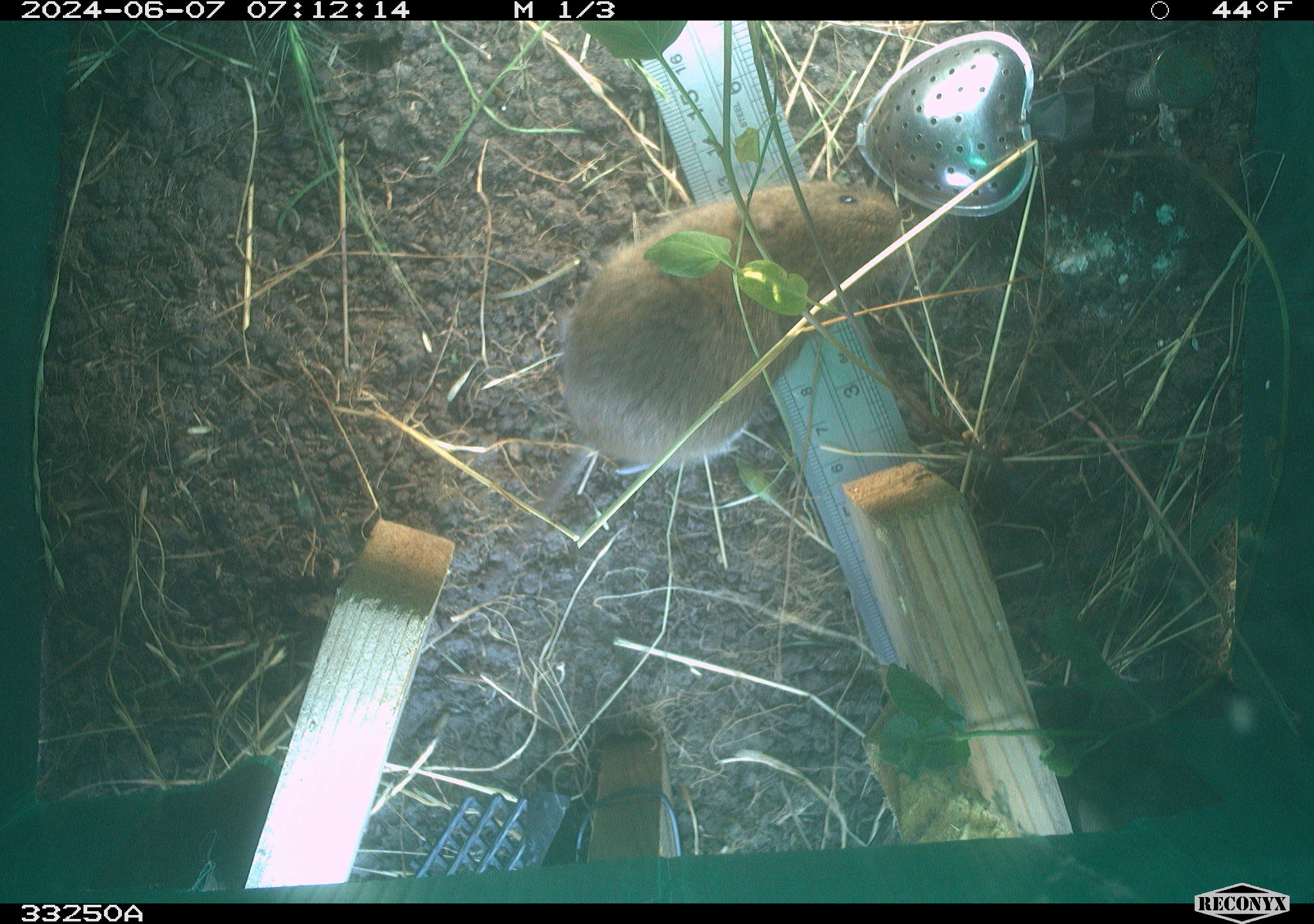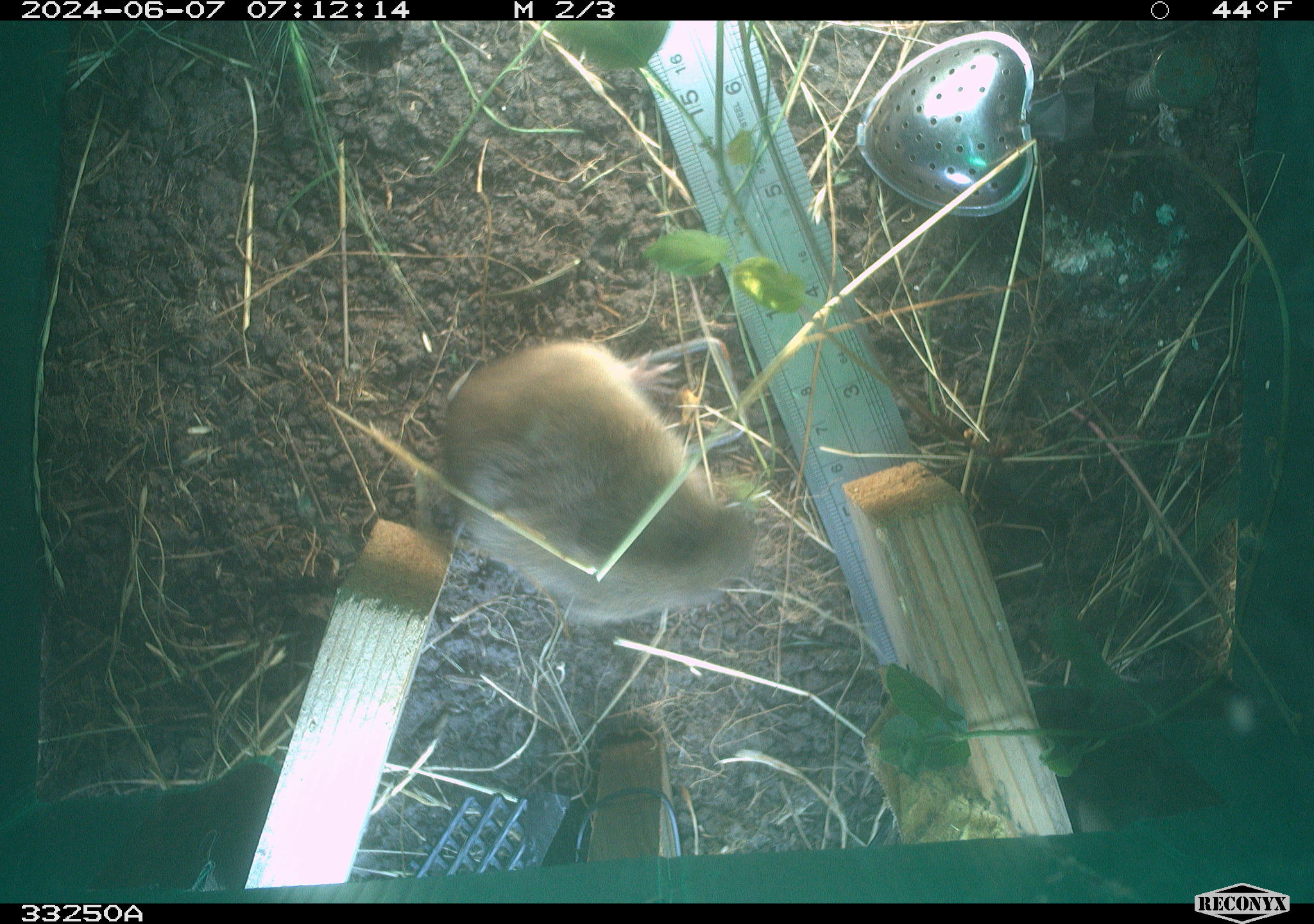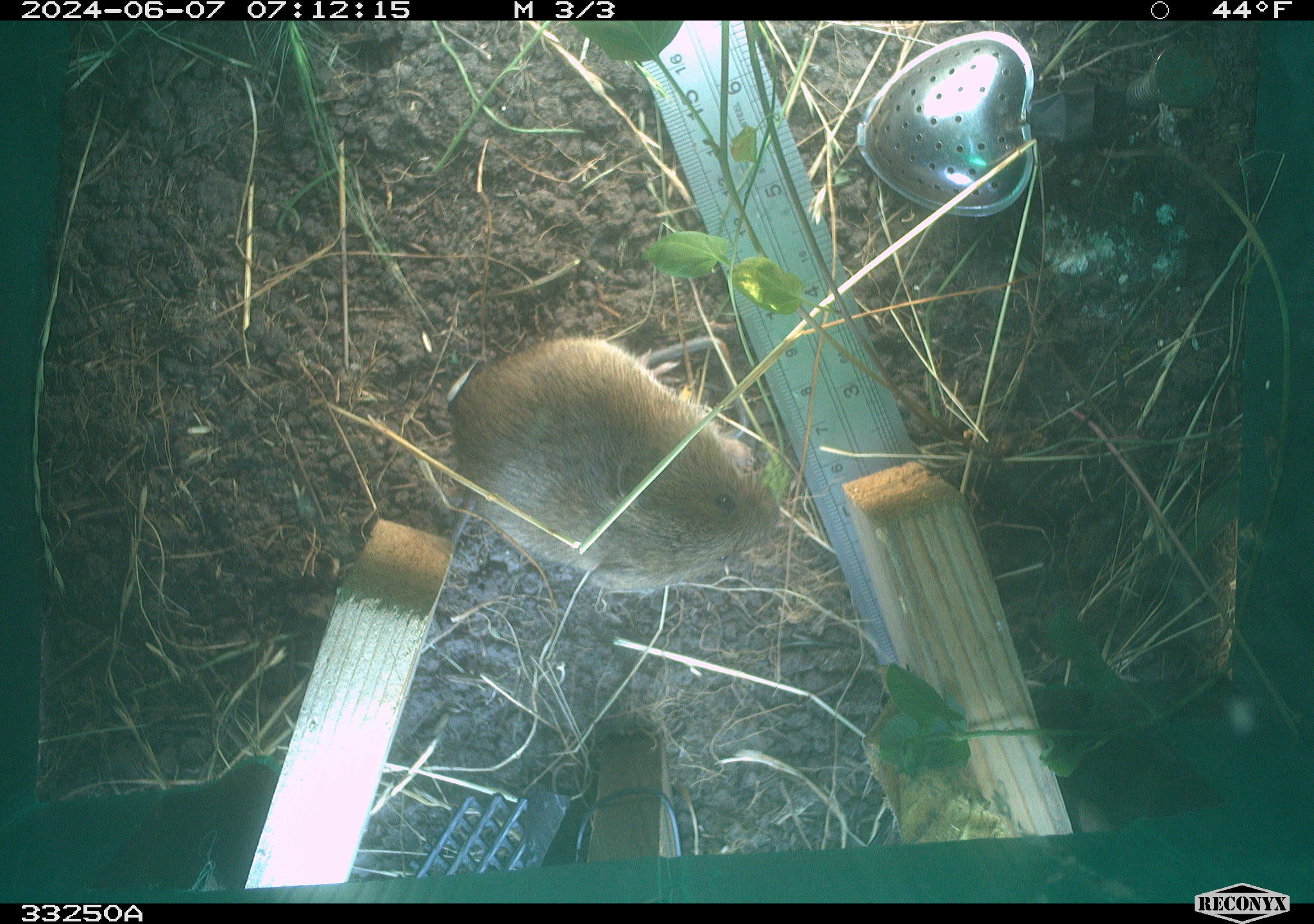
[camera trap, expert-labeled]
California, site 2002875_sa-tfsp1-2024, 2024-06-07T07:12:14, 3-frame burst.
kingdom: Animalia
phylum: Chordata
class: Mammalia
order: Rodentia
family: Cricetidae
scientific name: Arvicolinae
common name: voles, lemmings, and muskrats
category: arvicolinae subfamily